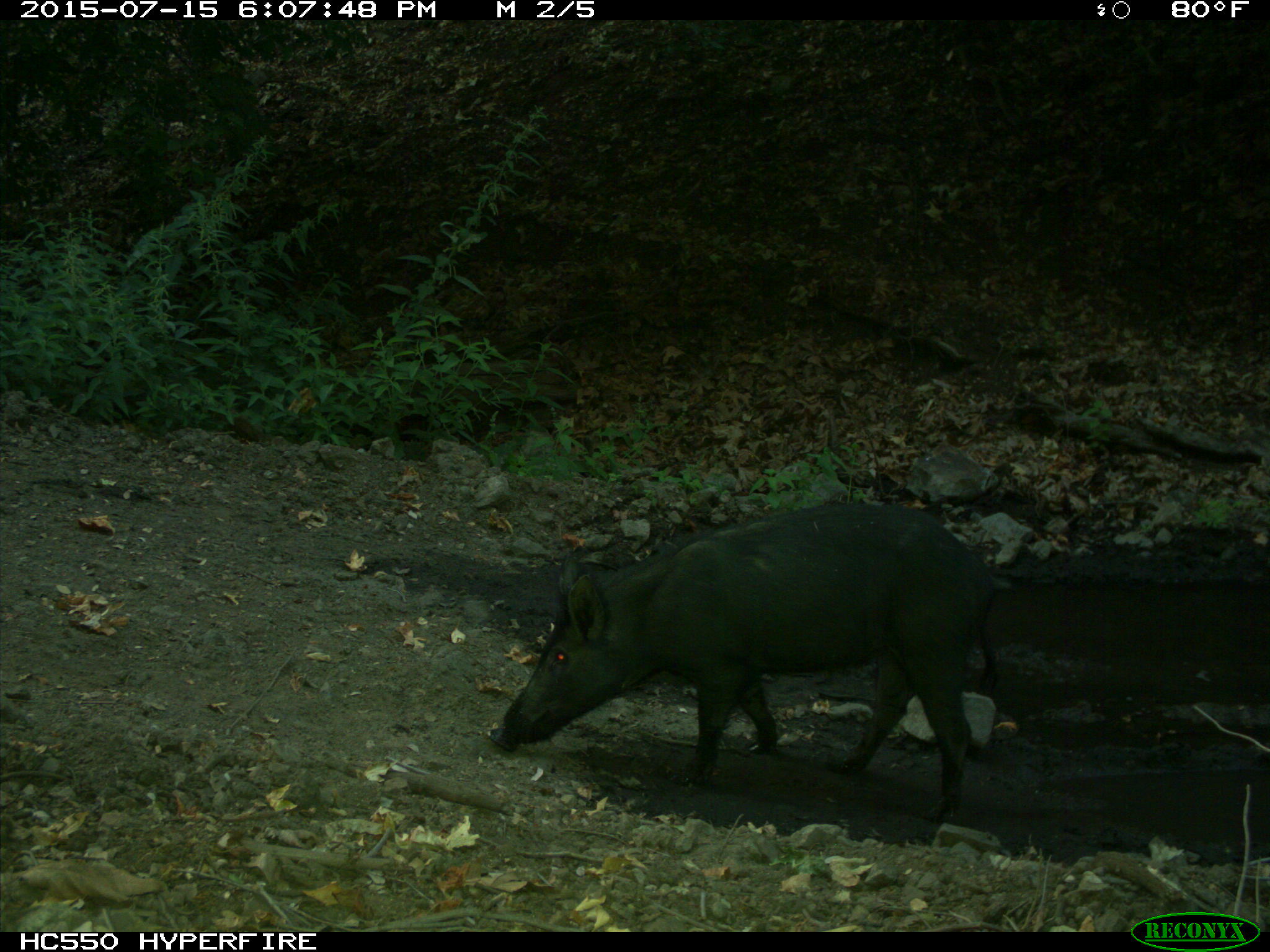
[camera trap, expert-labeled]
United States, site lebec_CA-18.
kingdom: Animalia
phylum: Chordata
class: Mammalia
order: Artiodactyla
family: Suidae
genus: Sus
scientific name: Sus scrofa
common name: wild boar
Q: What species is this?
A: Sus scrofa (wild boar).